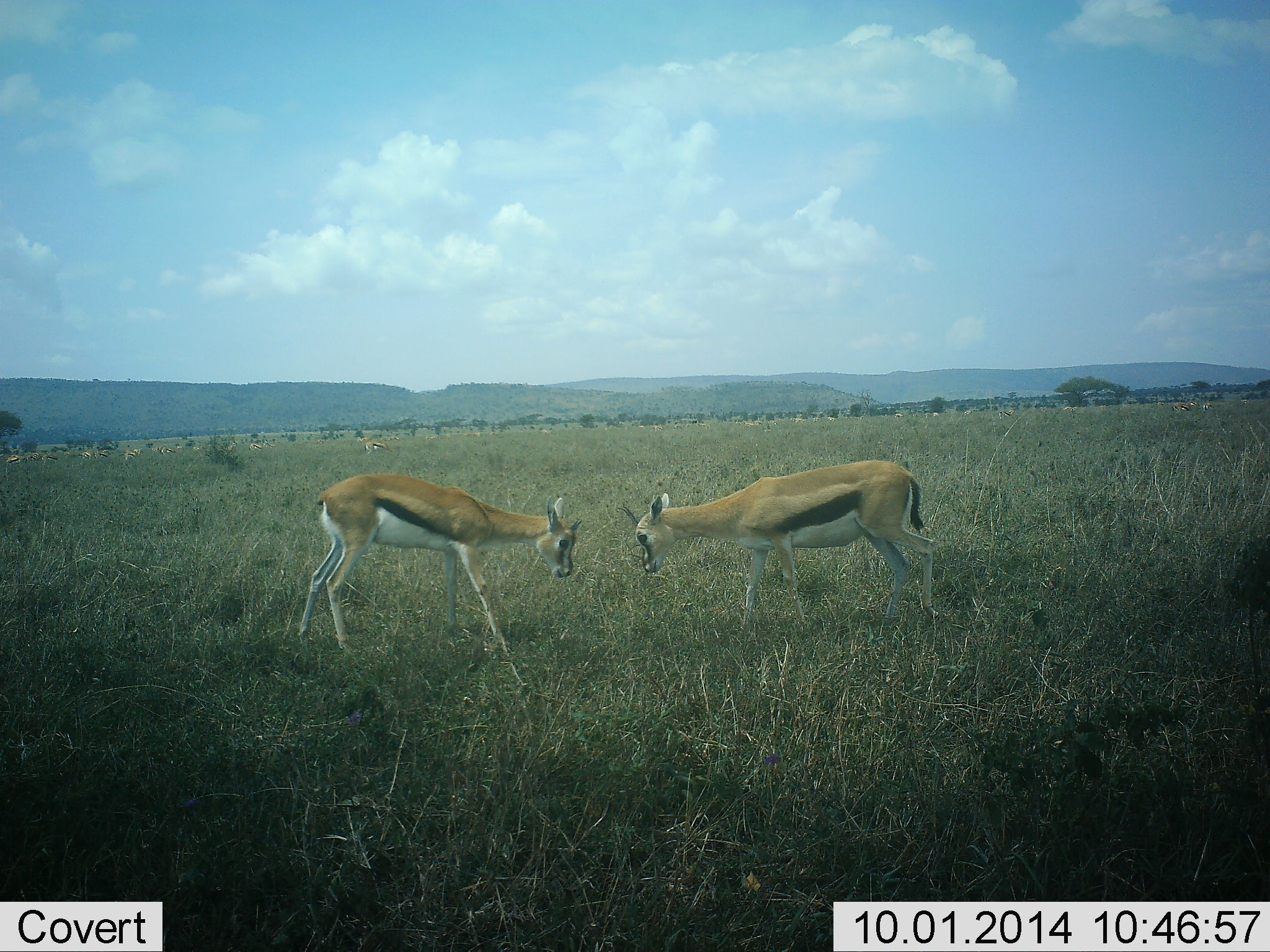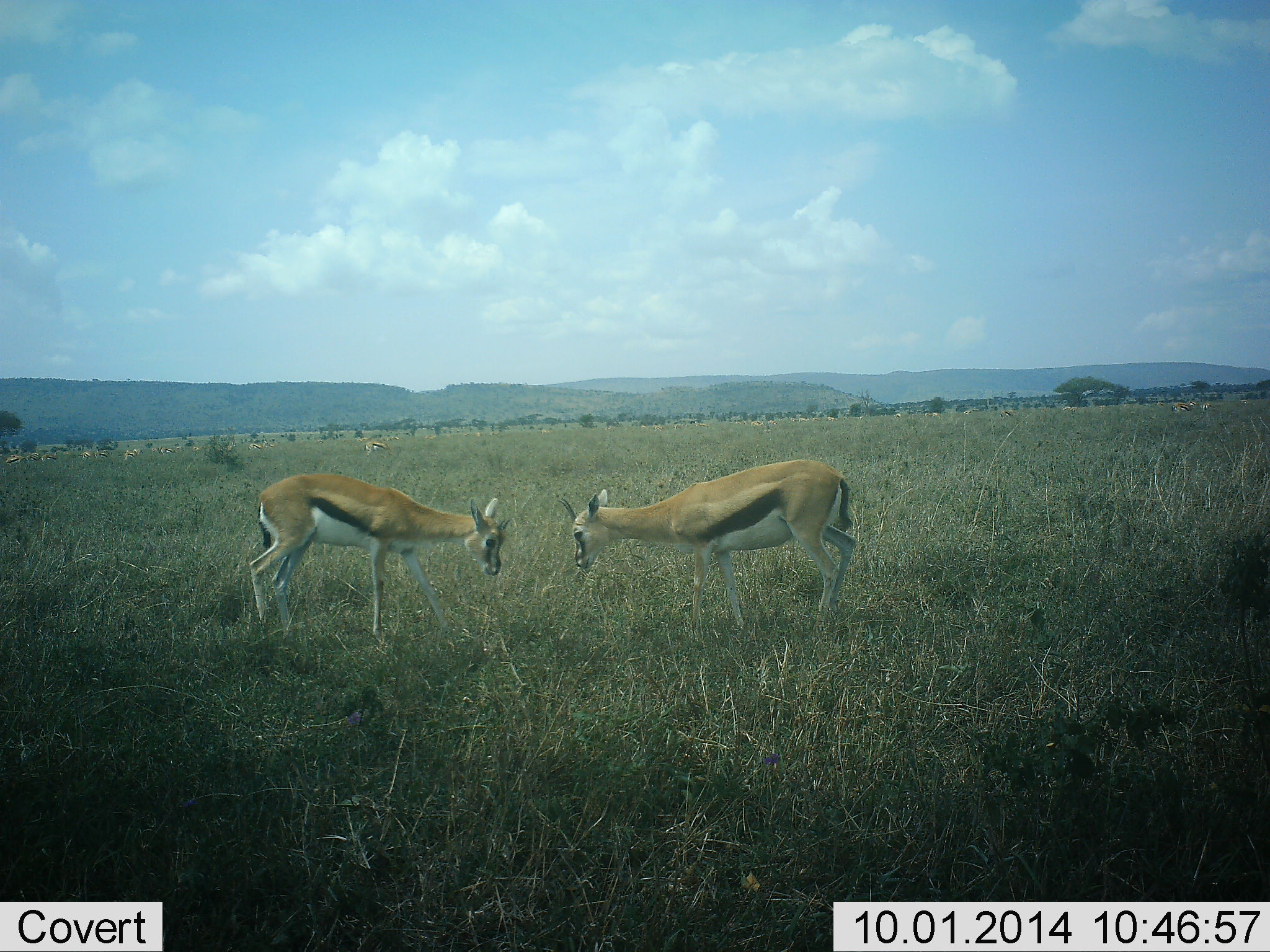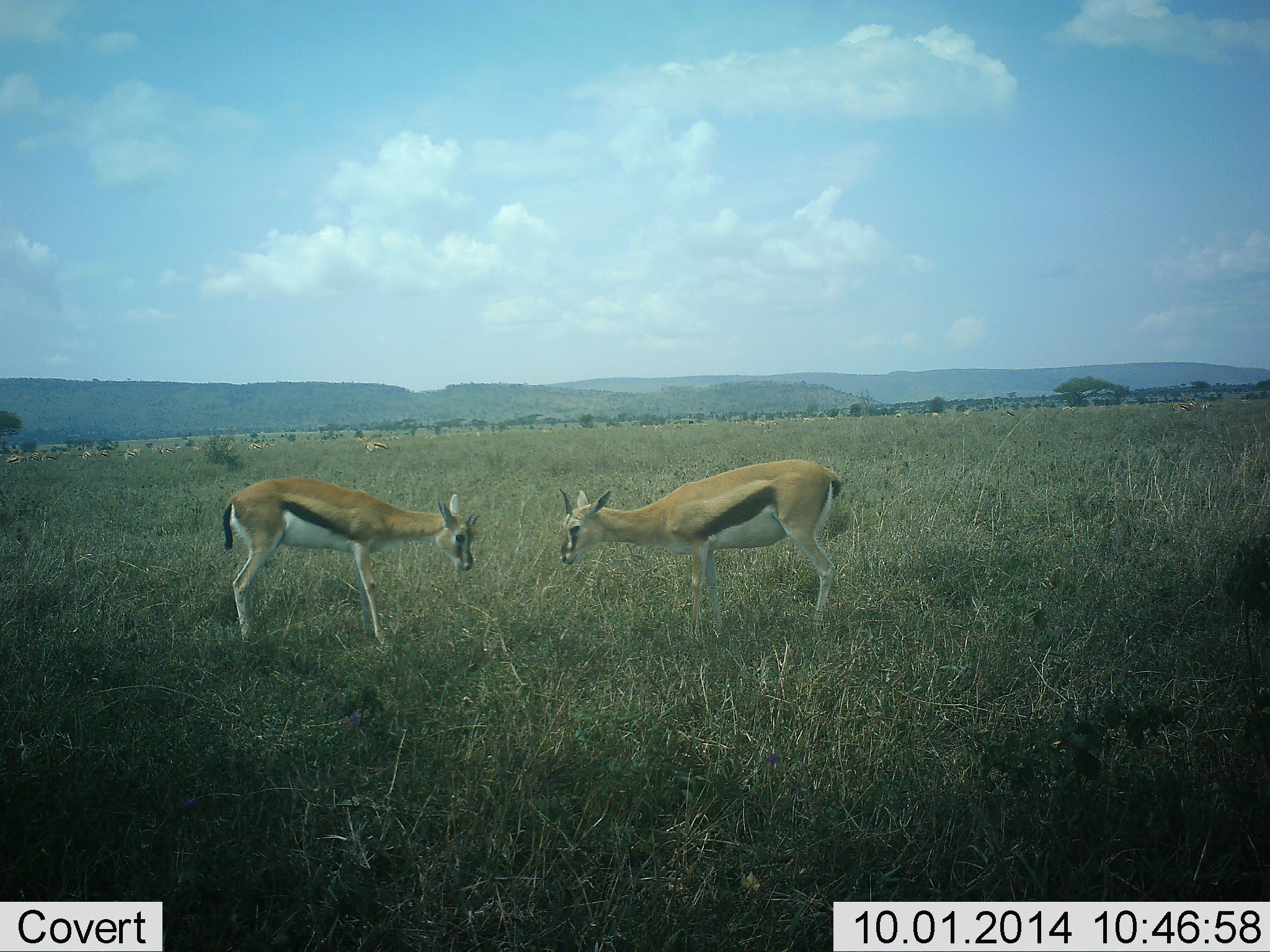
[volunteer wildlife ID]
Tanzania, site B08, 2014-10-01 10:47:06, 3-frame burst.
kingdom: Animalia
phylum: Chordata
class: Mammalia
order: Artiodactyla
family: Bovidae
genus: Eudorcas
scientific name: Eudorcas thomsonii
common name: thomson's gazelle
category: gazellethomsons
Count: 6.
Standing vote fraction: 50%.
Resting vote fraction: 0%.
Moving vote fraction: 10%.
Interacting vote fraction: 70%.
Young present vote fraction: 0%.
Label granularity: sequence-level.